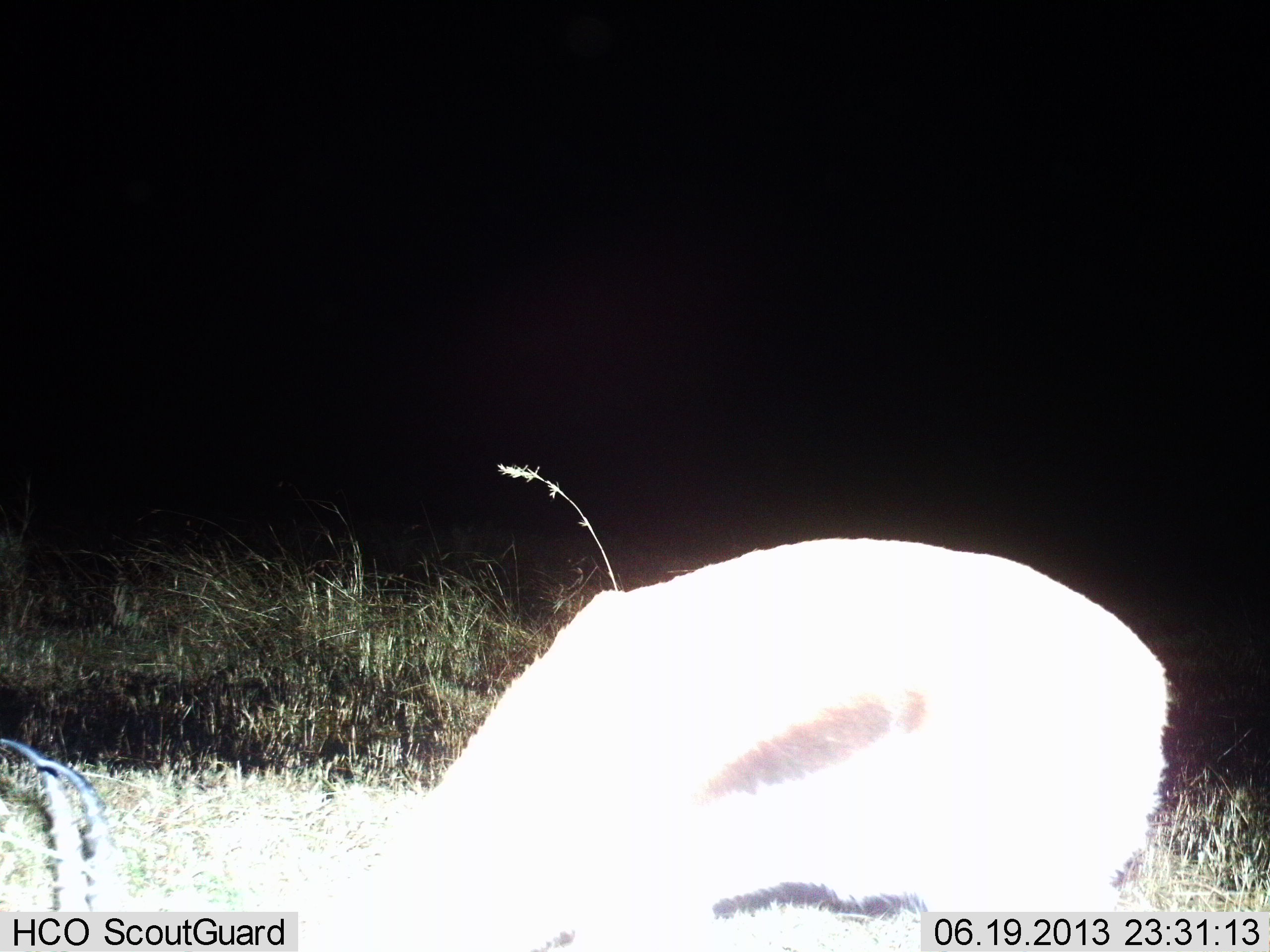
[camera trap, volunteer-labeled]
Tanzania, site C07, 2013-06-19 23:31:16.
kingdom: Animalia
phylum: Chordata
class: Mammalia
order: Artiodactyla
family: Bovidae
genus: Eudorcas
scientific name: Eudorcas thomsonii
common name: thomson's gazelle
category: gazellethomsons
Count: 1.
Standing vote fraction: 36%.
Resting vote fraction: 5%.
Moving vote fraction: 0%.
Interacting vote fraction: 0%.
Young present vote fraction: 0%.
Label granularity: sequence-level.